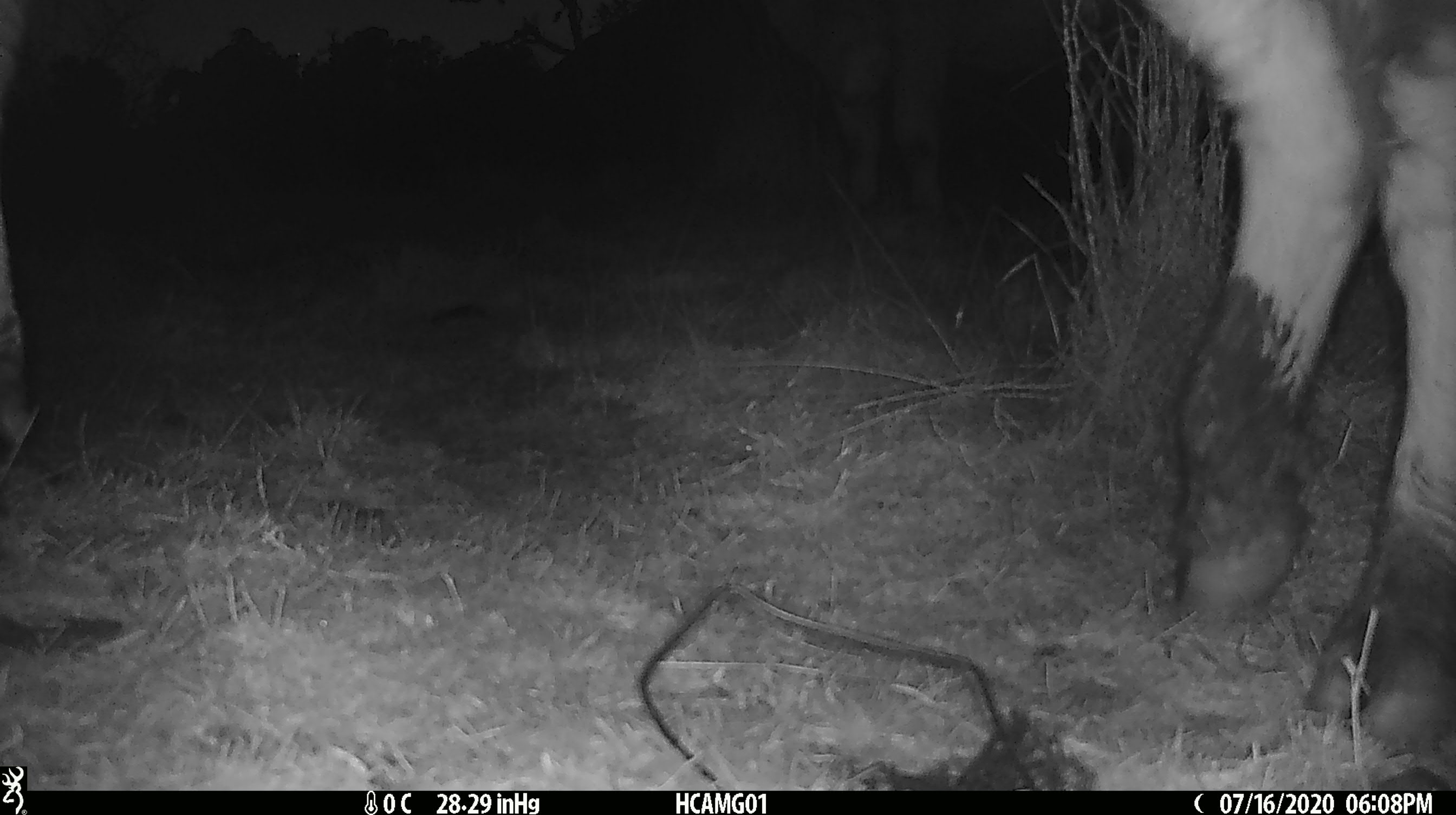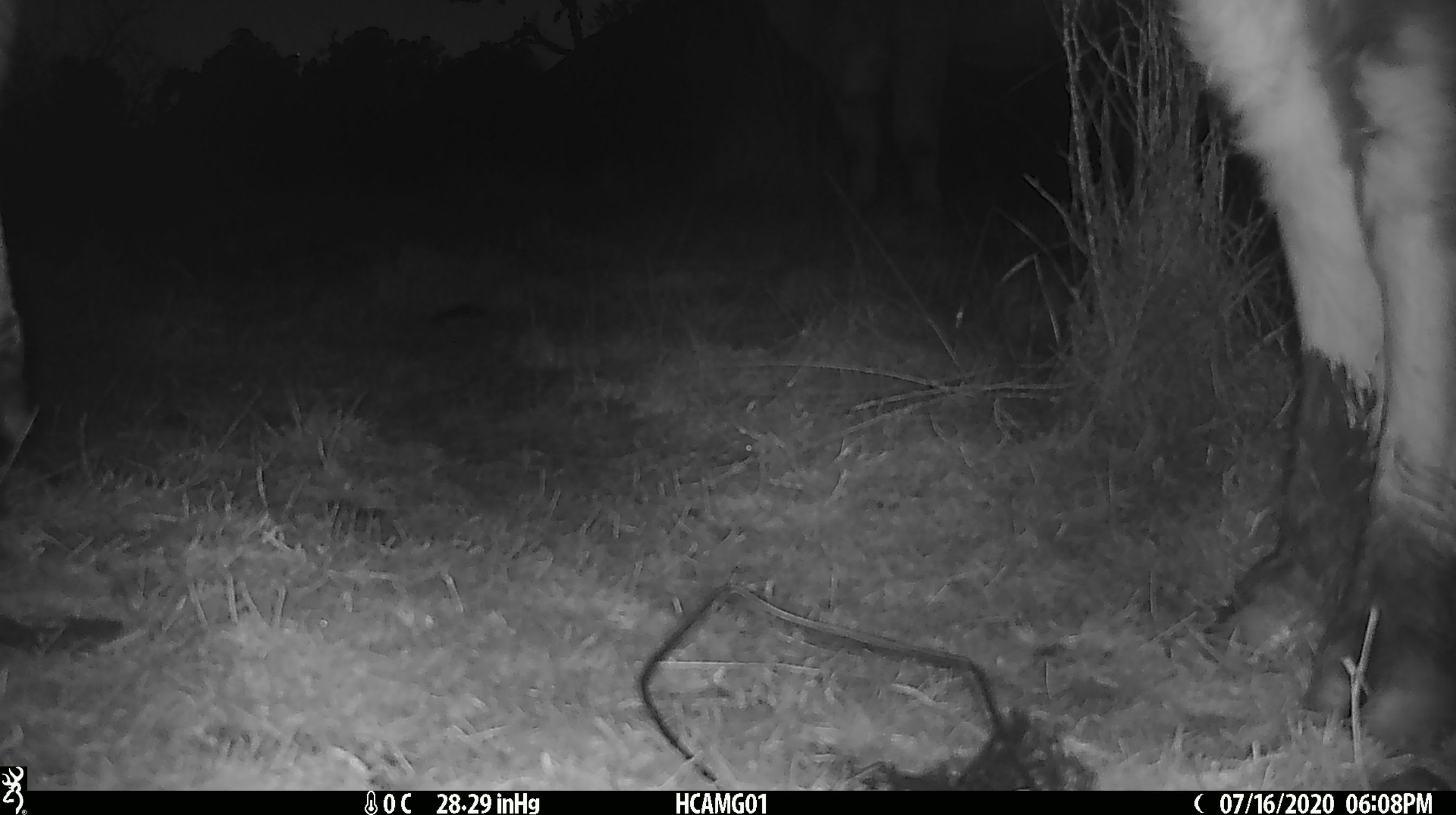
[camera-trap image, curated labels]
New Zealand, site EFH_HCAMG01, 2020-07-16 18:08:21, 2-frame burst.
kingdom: Animalia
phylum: Chordata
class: Mammalia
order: Artiodactyla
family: Bovidae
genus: Bos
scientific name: Bos taurus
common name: domestic cow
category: cow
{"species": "cow (domestic cow) (Bos taurus)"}